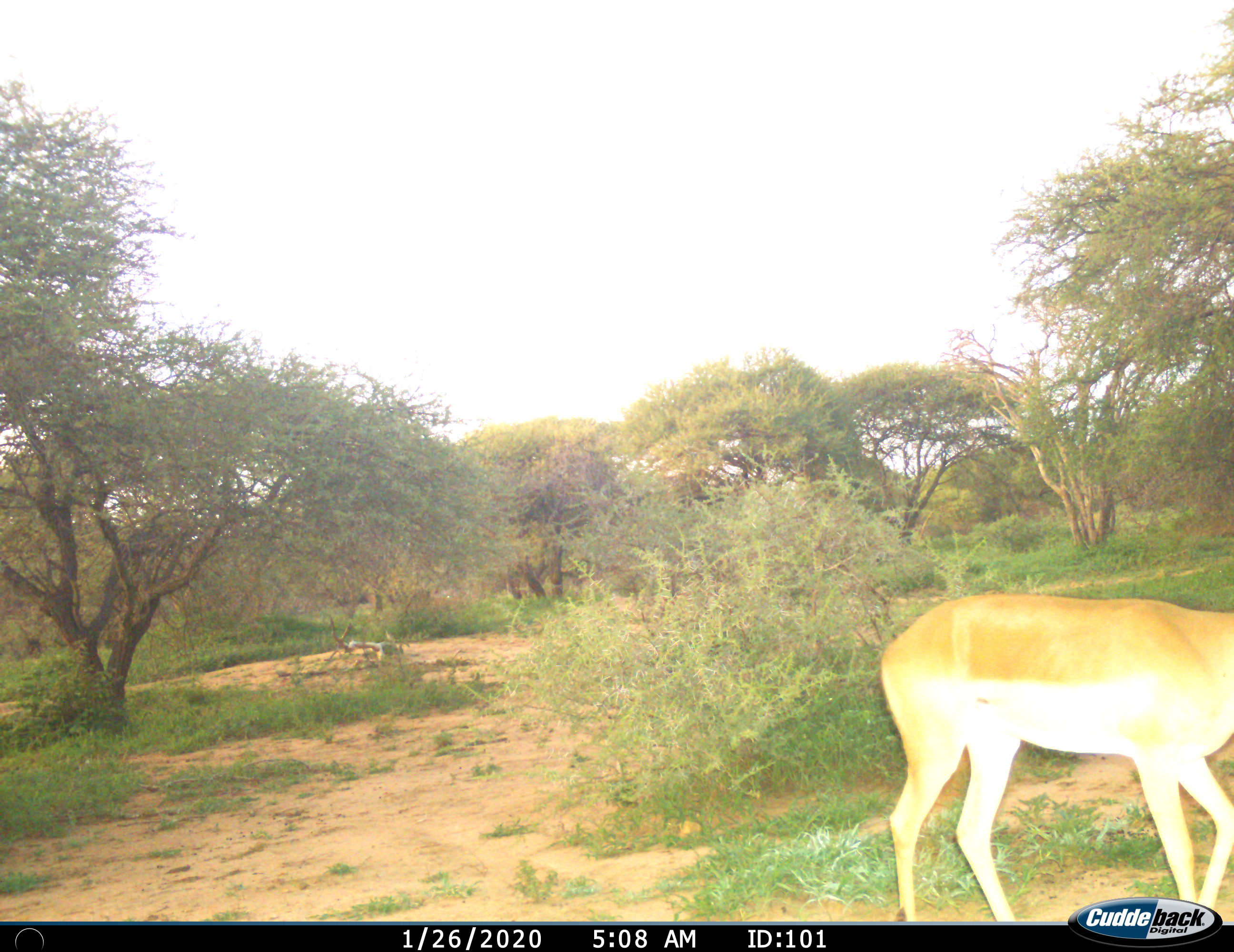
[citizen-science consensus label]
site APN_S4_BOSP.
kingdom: Animalia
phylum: Chordata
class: Mammalia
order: Artiodactyla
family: Bovidae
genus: Aepyceros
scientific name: Aepyceros melampus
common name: impala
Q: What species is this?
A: Impala (Aepyceros melampus).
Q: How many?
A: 1.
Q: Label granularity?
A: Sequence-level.